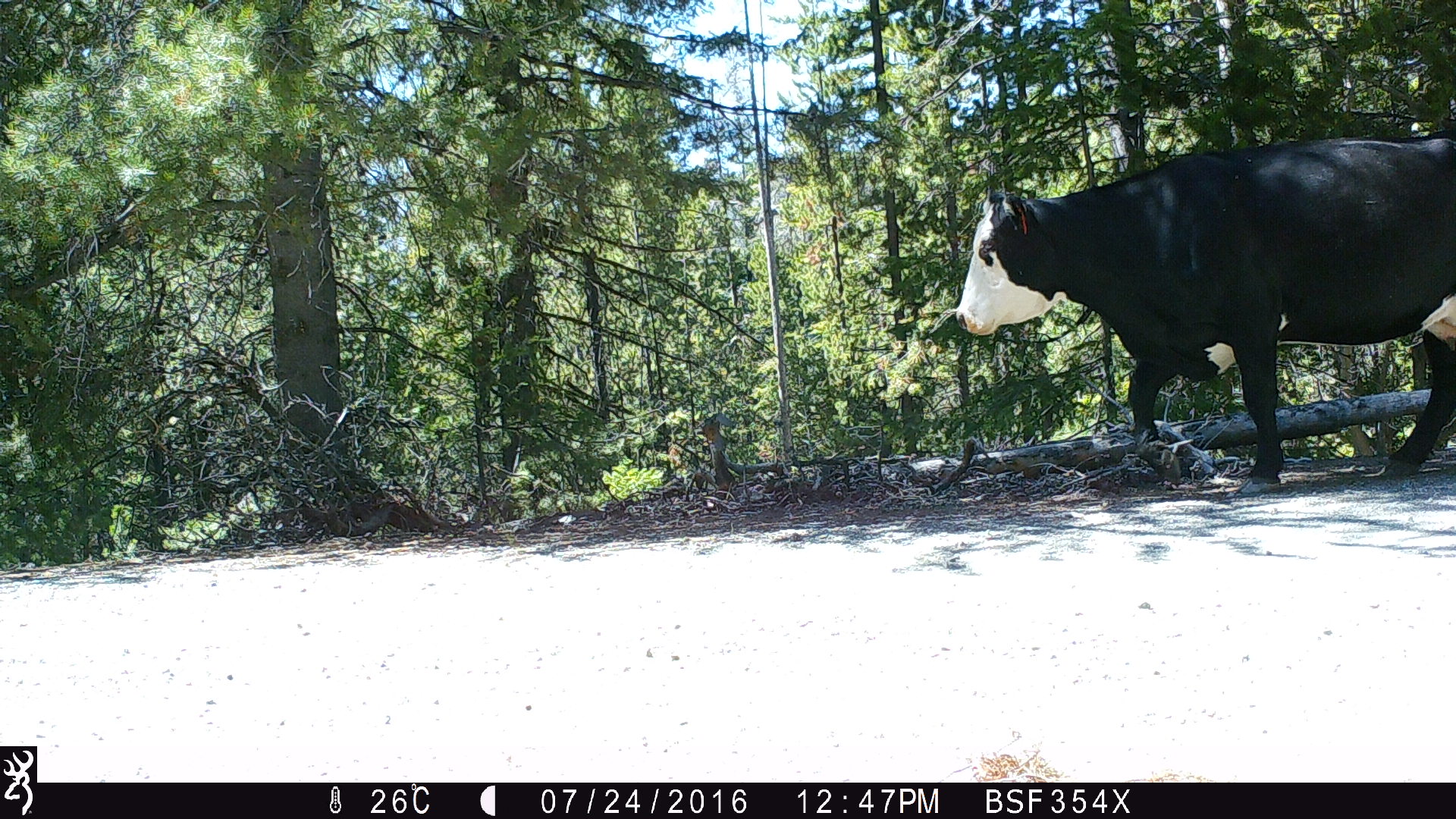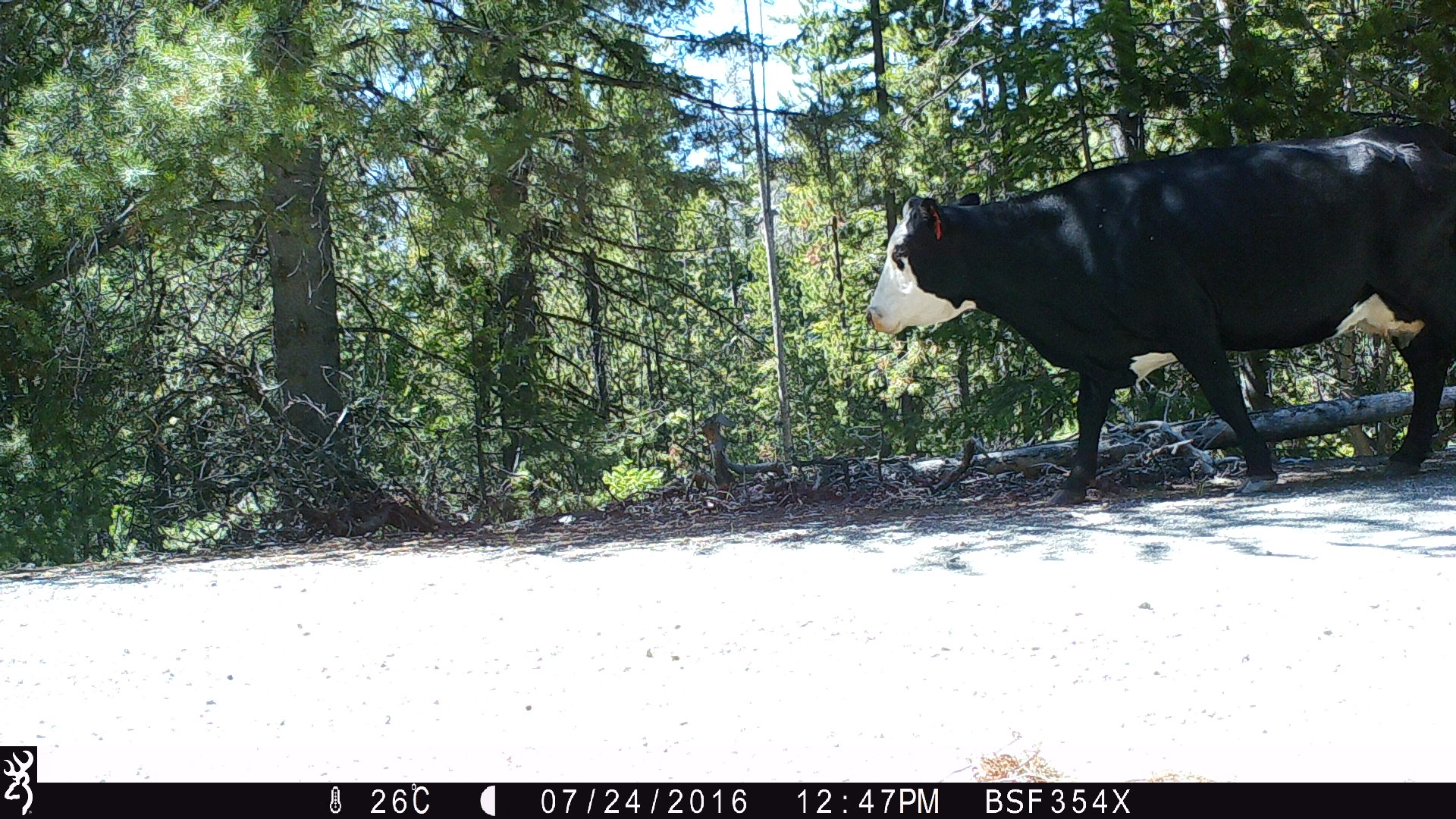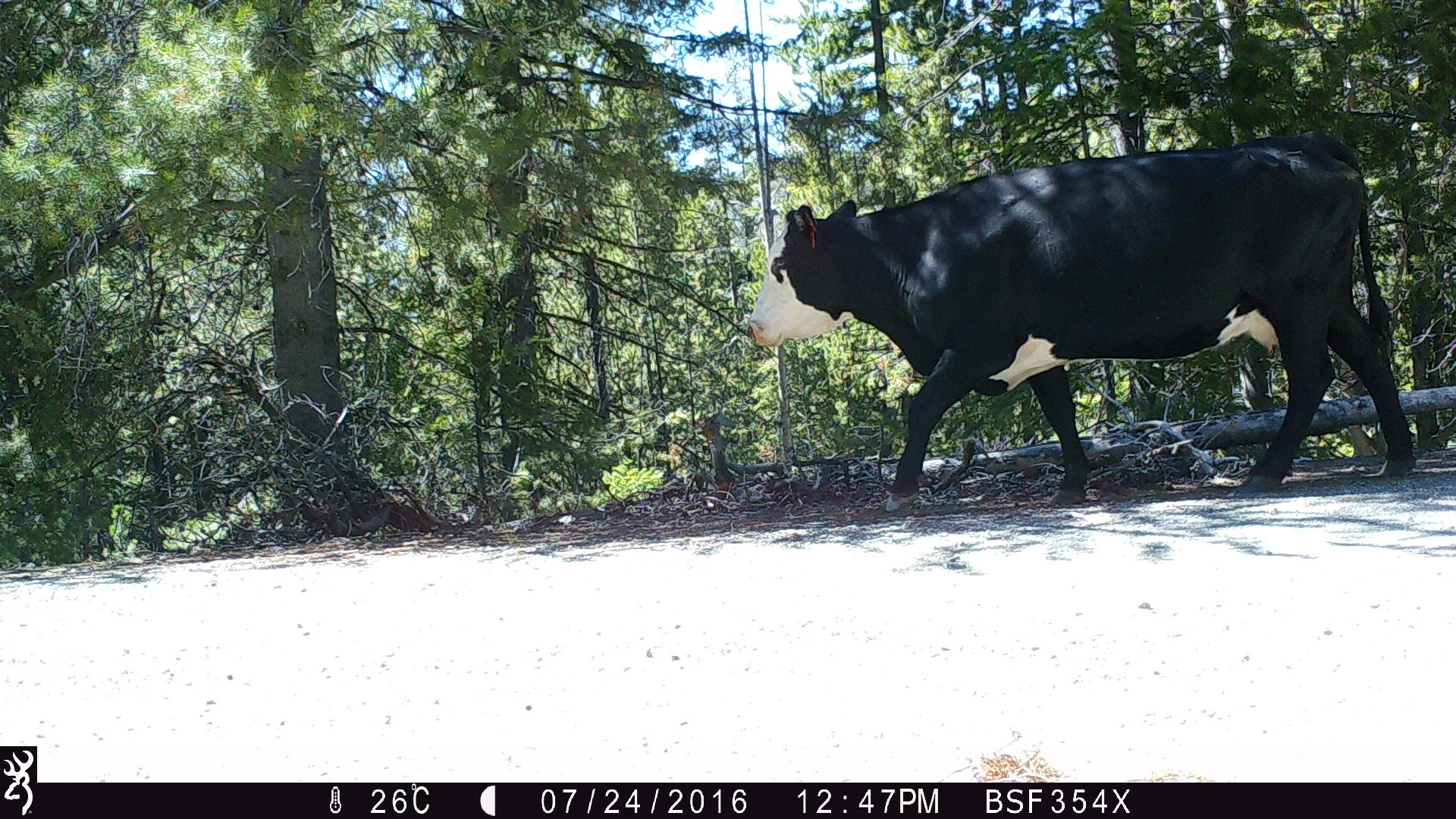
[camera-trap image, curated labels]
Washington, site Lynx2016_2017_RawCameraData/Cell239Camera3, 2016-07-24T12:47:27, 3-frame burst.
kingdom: Animalia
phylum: Chordata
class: Mammalia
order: Artiodactyla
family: Bovidae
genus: Bos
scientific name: Bos taurus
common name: domestic cattle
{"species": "domestic cattle (Bos taurus)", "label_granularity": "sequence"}